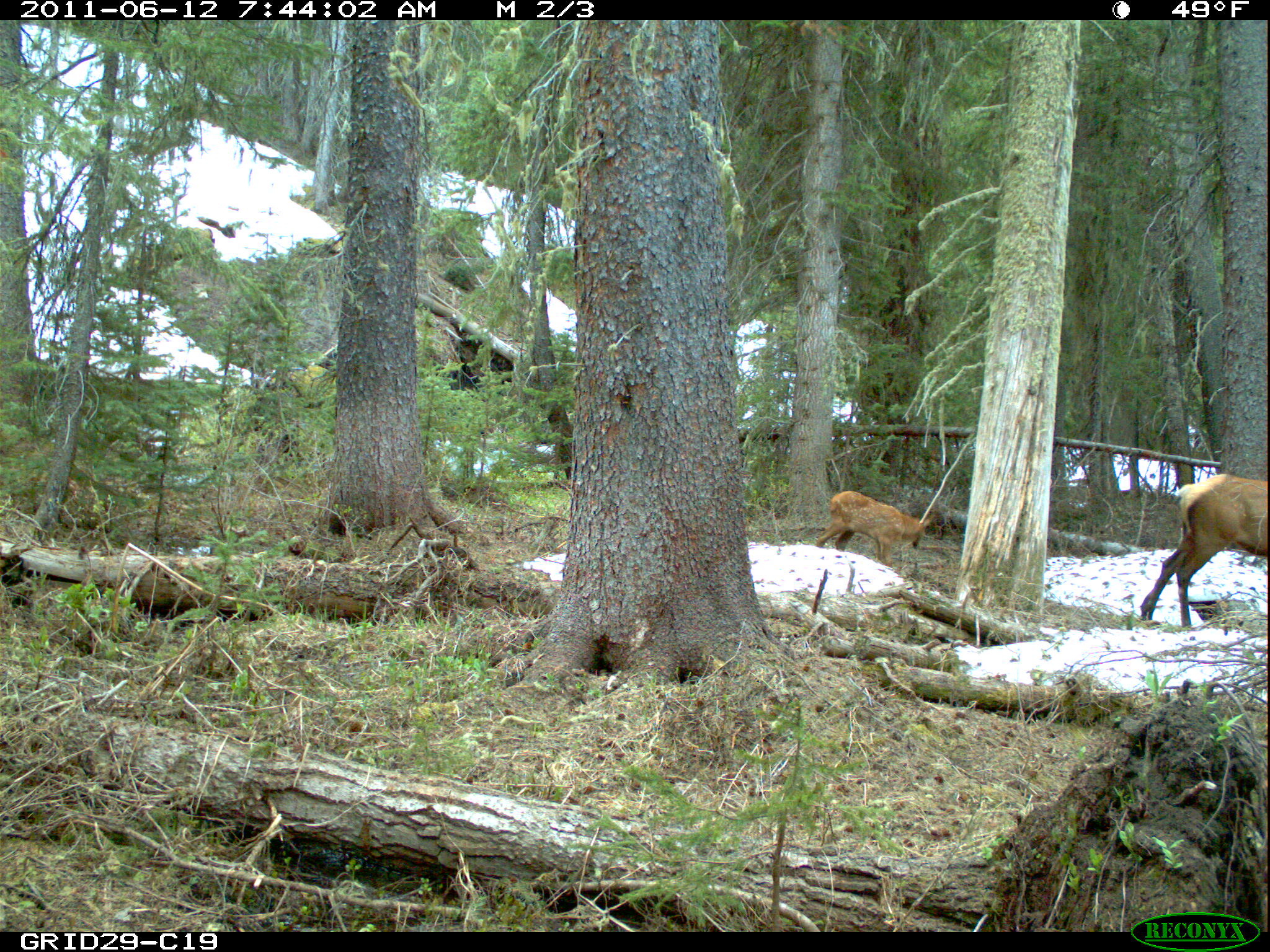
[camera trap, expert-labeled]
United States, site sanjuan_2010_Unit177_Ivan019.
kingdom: Animalia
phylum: Chordata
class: Mammalia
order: Artiodactyla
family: Cervidae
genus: Cervus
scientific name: Cervus elaphus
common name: red deer